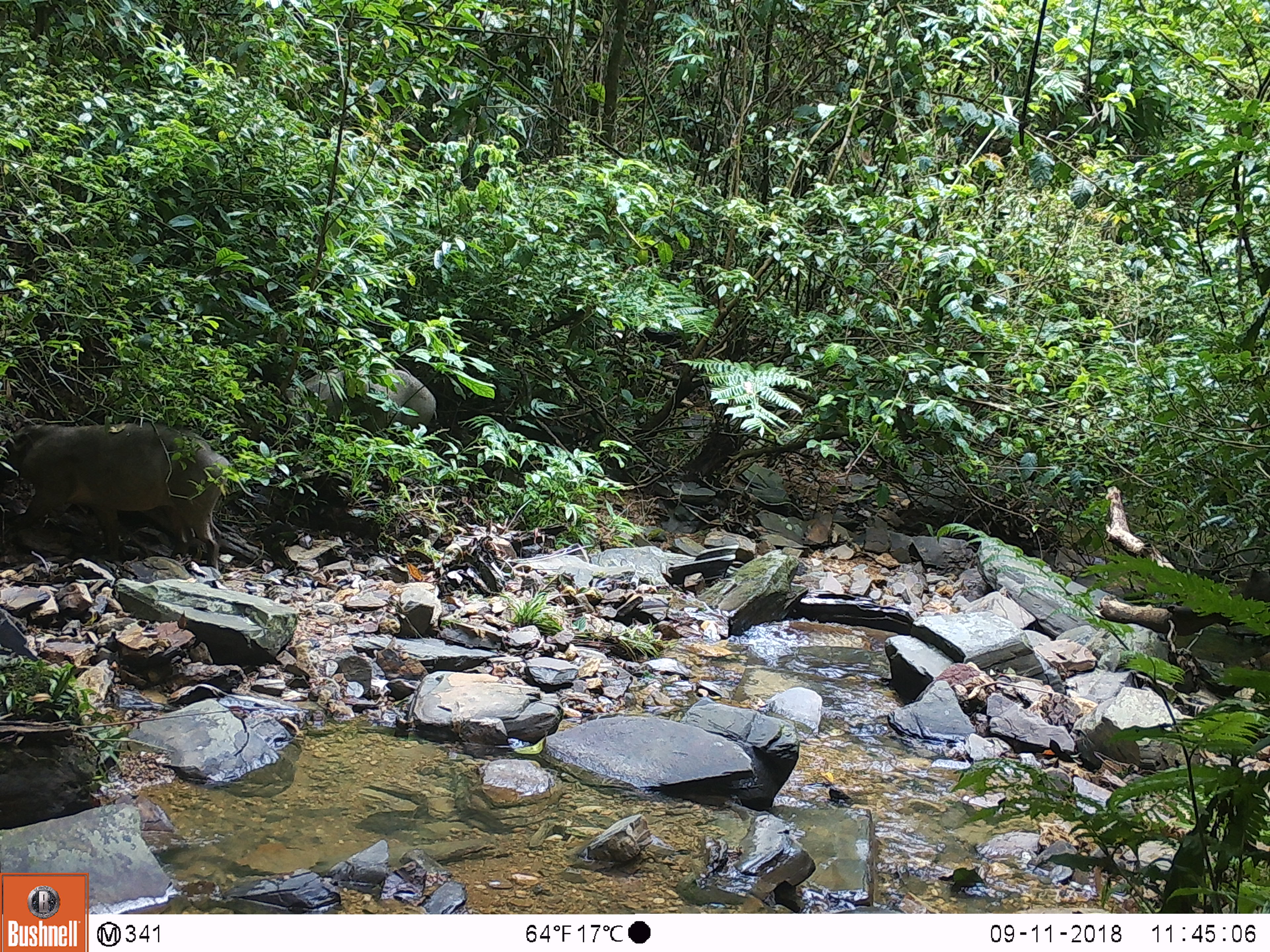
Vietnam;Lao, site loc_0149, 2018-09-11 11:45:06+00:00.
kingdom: Animalia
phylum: Chordata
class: Mammalia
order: Artiodactyla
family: Suidae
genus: Sus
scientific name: Sus scrofa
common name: eurasian wild pig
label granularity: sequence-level